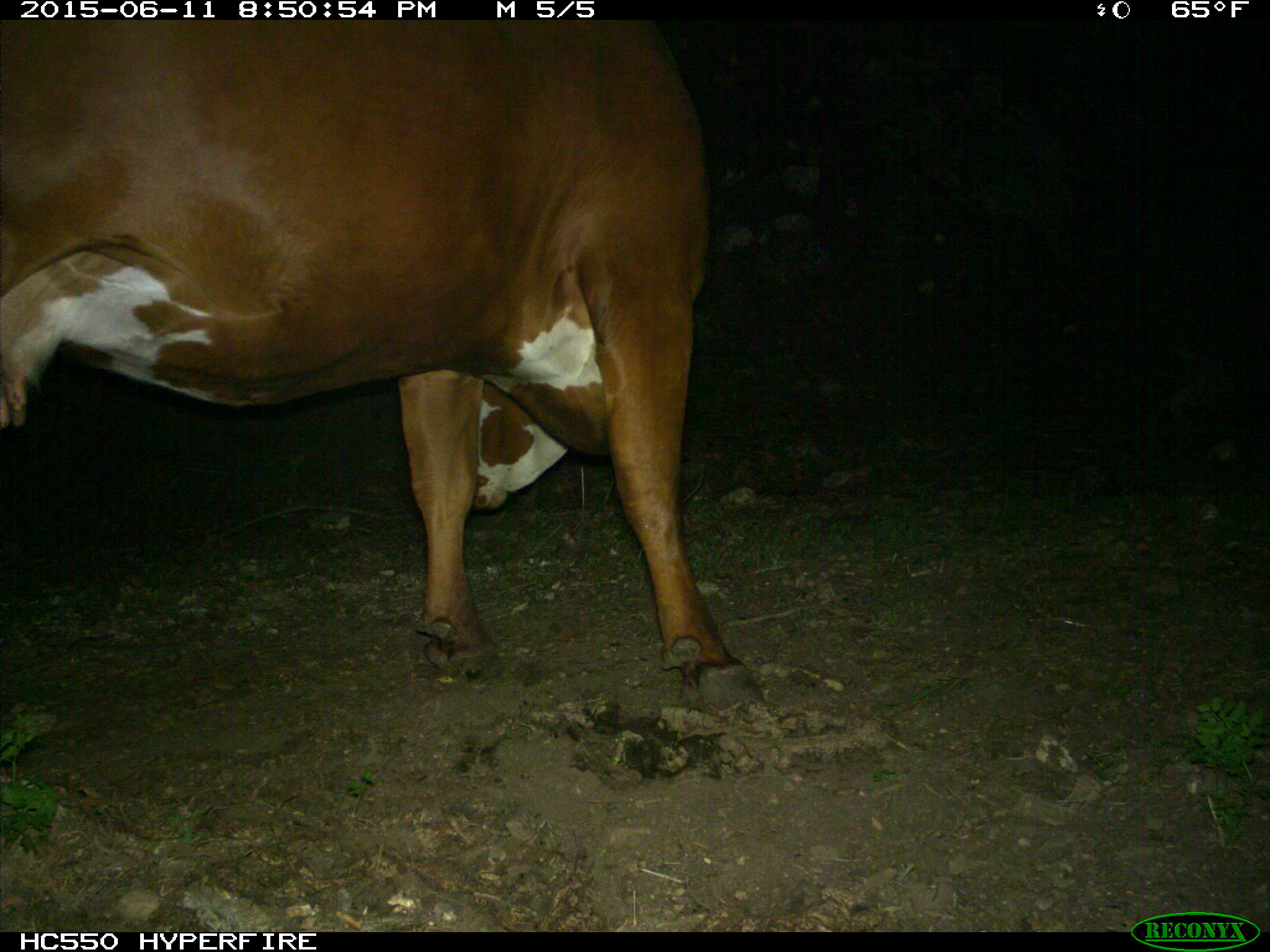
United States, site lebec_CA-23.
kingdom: Animalia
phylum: Chordata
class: Mammalia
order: Artiodactyla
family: Bovidae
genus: Bos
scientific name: Bos taurus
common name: domestic cow